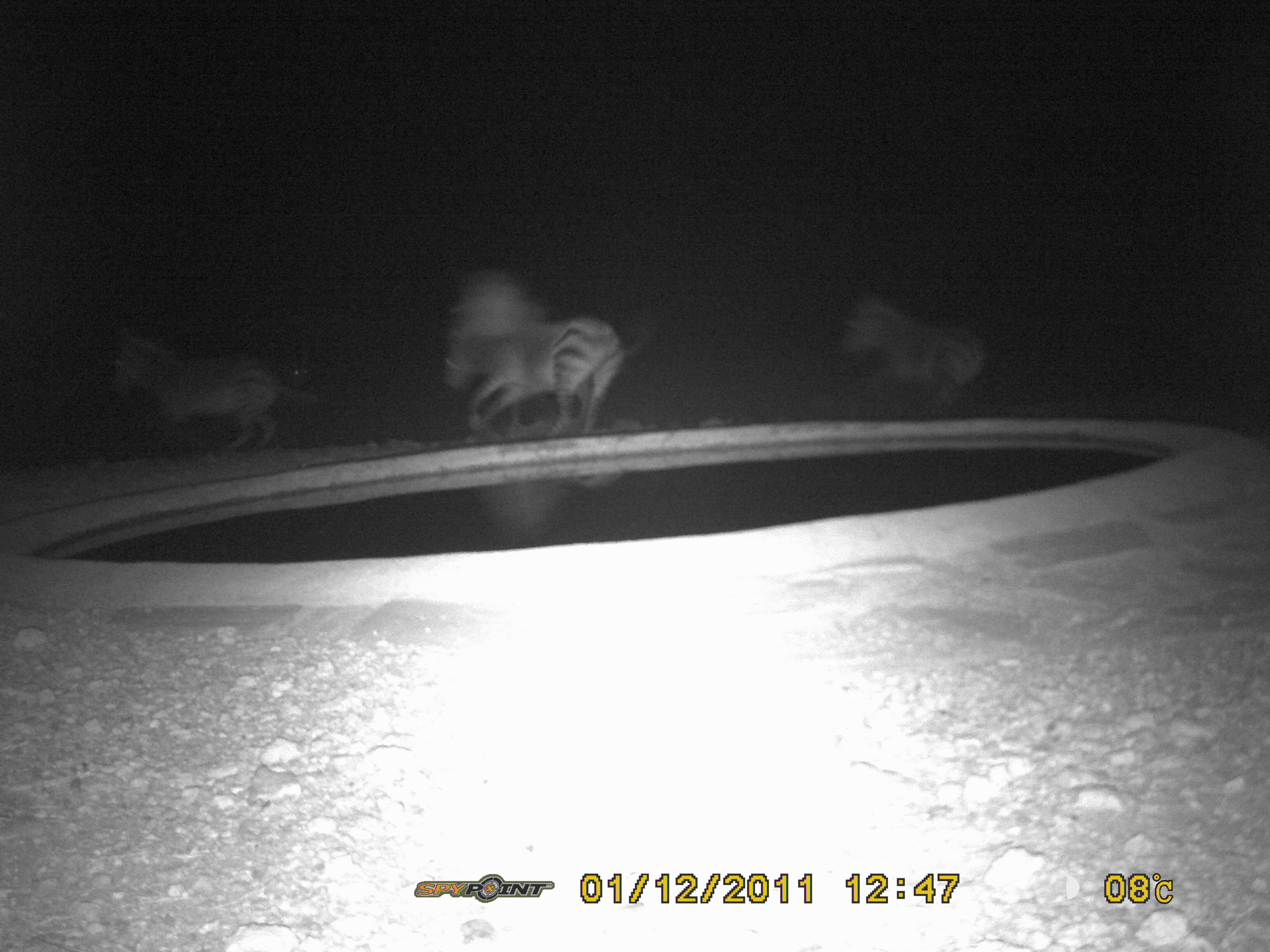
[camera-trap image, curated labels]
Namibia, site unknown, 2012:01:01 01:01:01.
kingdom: Animalia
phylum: Chordata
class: Mammalia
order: Perissodactyla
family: Equidae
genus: Equus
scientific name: Equus zebra hartmannae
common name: hartmann's mountain zebra